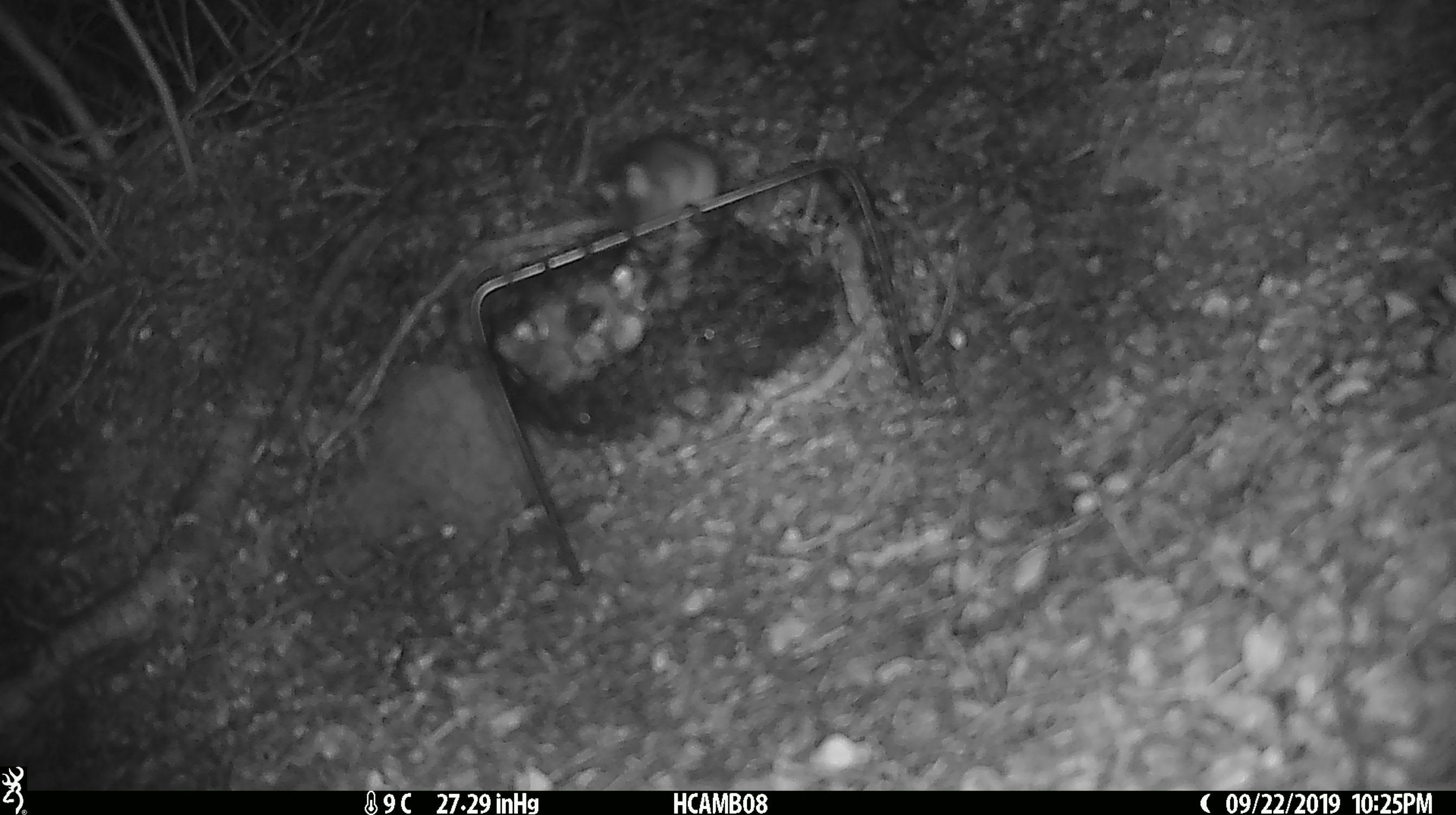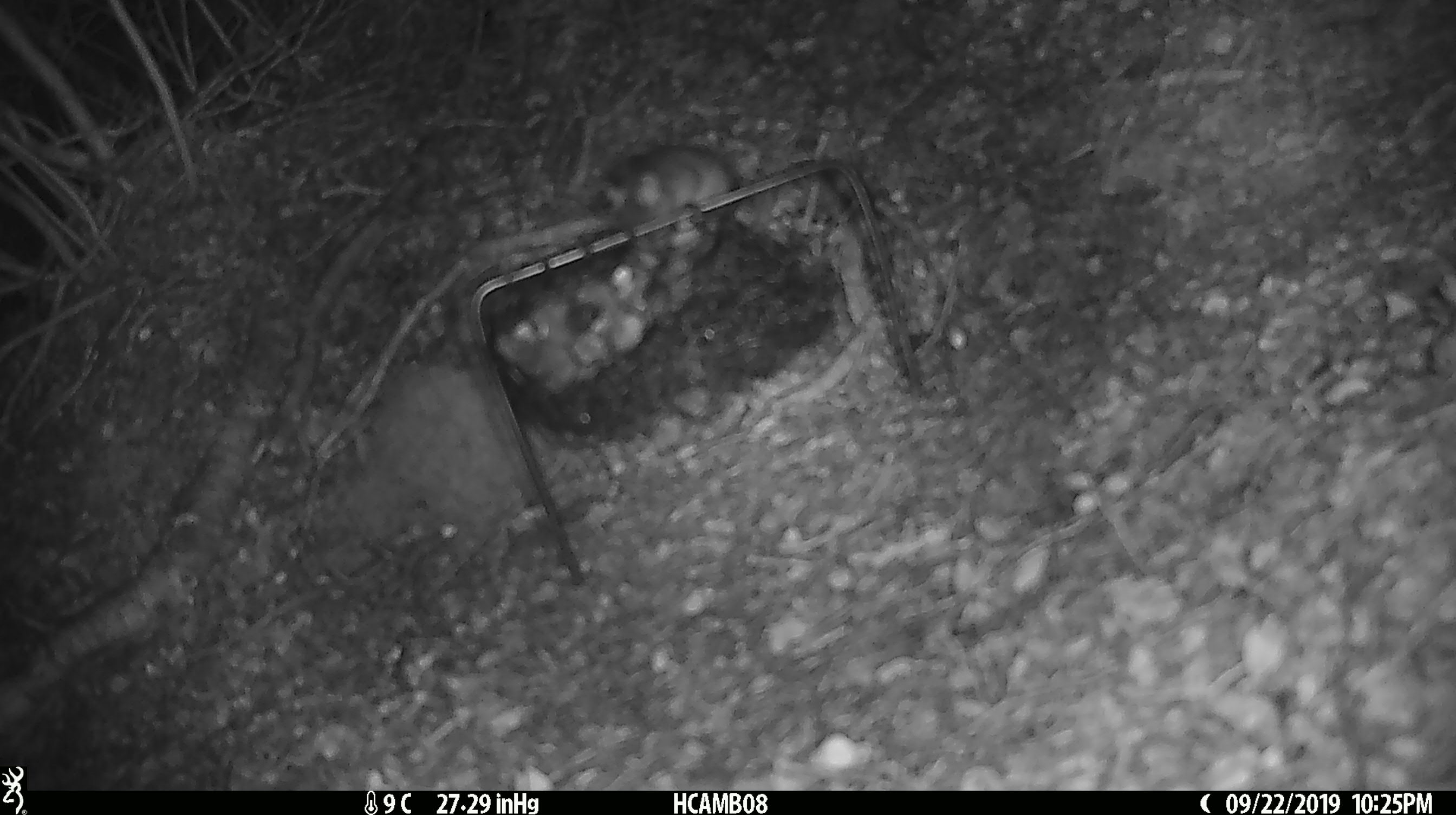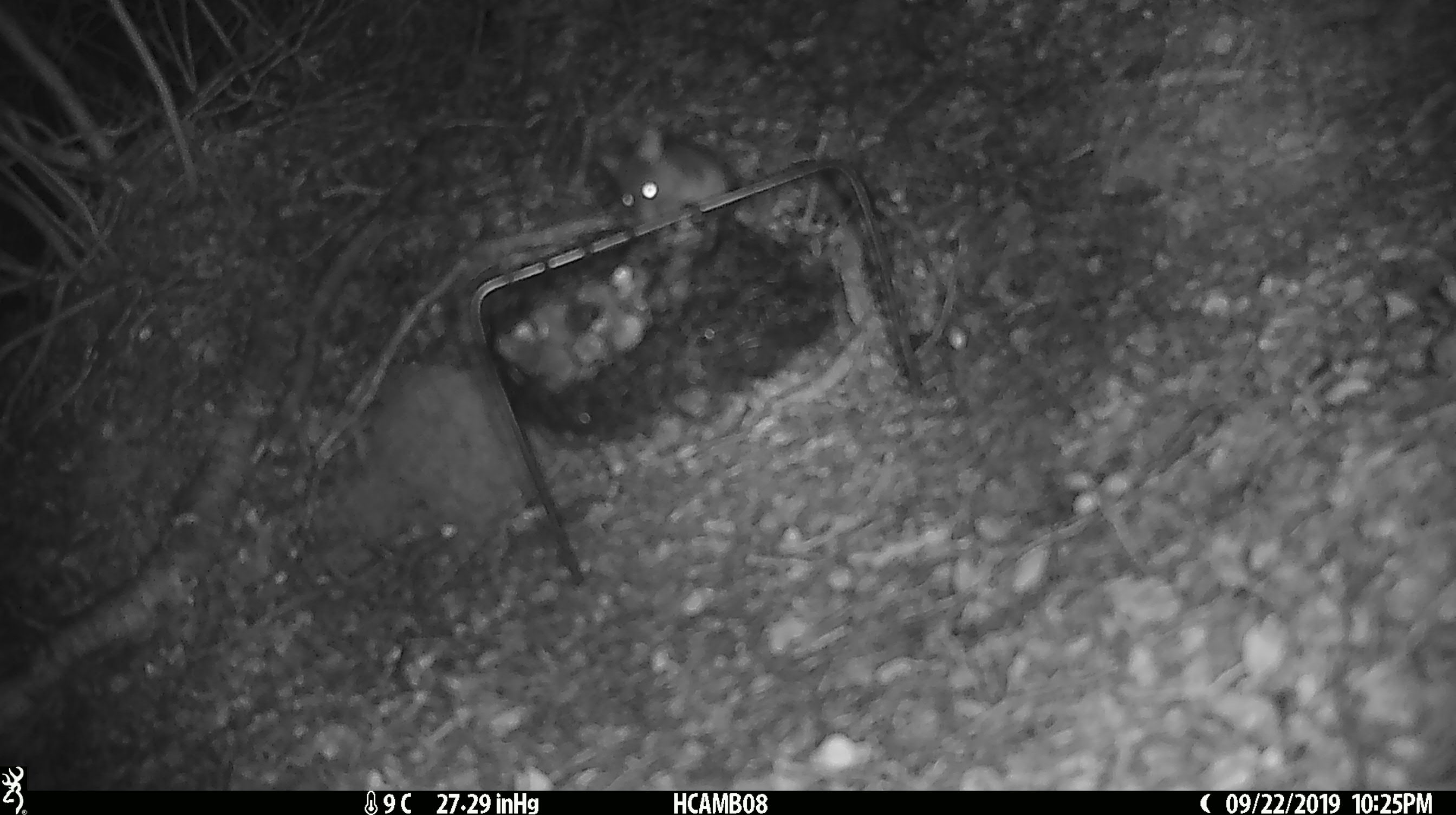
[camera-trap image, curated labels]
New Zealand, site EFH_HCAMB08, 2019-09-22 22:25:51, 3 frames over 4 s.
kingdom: Animalia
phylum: Chordata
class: Mammalia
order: Rodentia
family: Muridae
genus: Mus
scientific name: Mus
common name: mouse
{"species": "mouse (Mus)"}